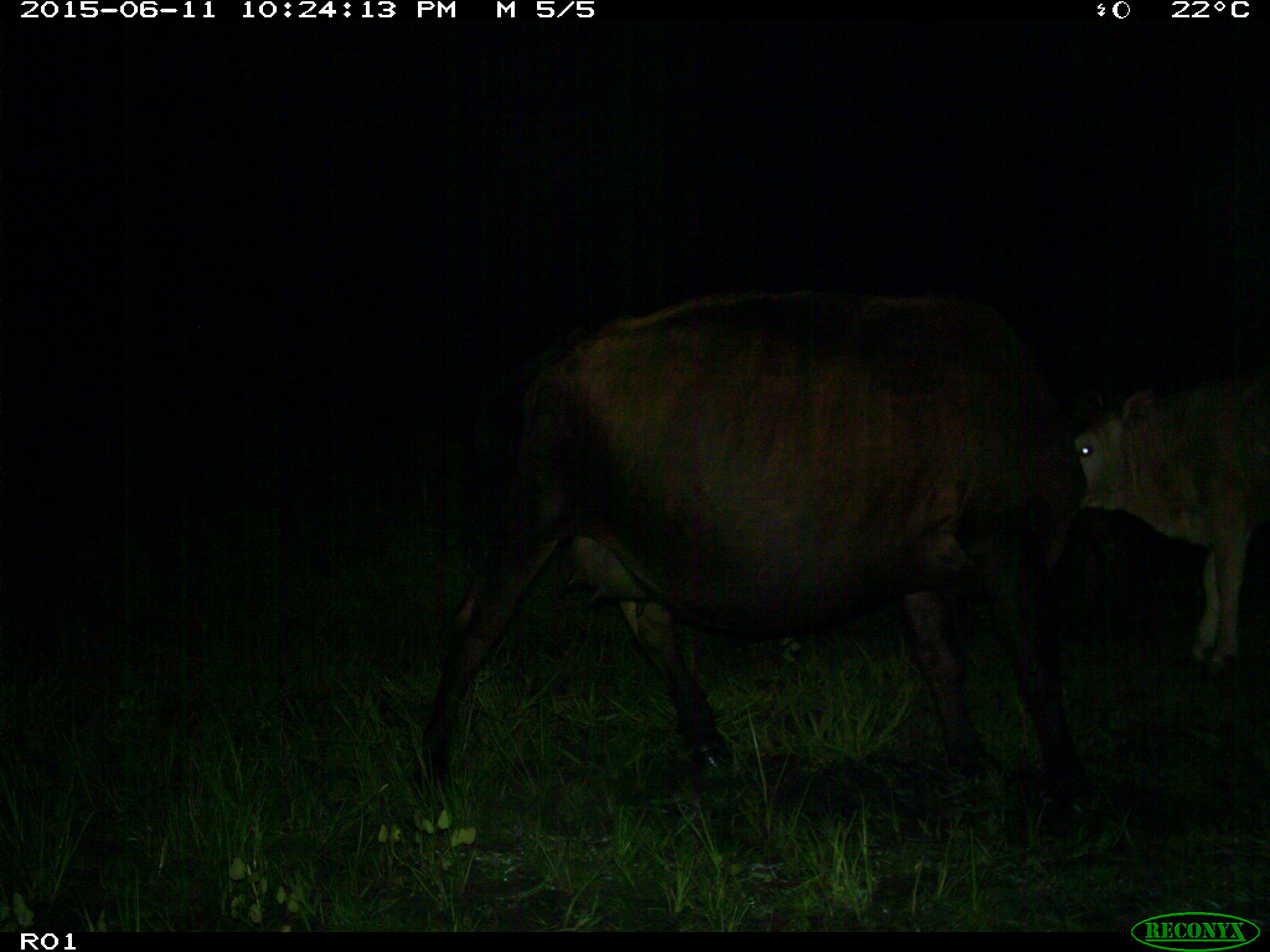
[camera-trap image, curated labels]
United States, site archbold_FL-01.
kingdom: Animalia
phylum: Chordata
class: Mammalia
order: Artiodactyla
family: Bovidae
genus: Bos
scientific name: Bos taurus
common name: domestic cow